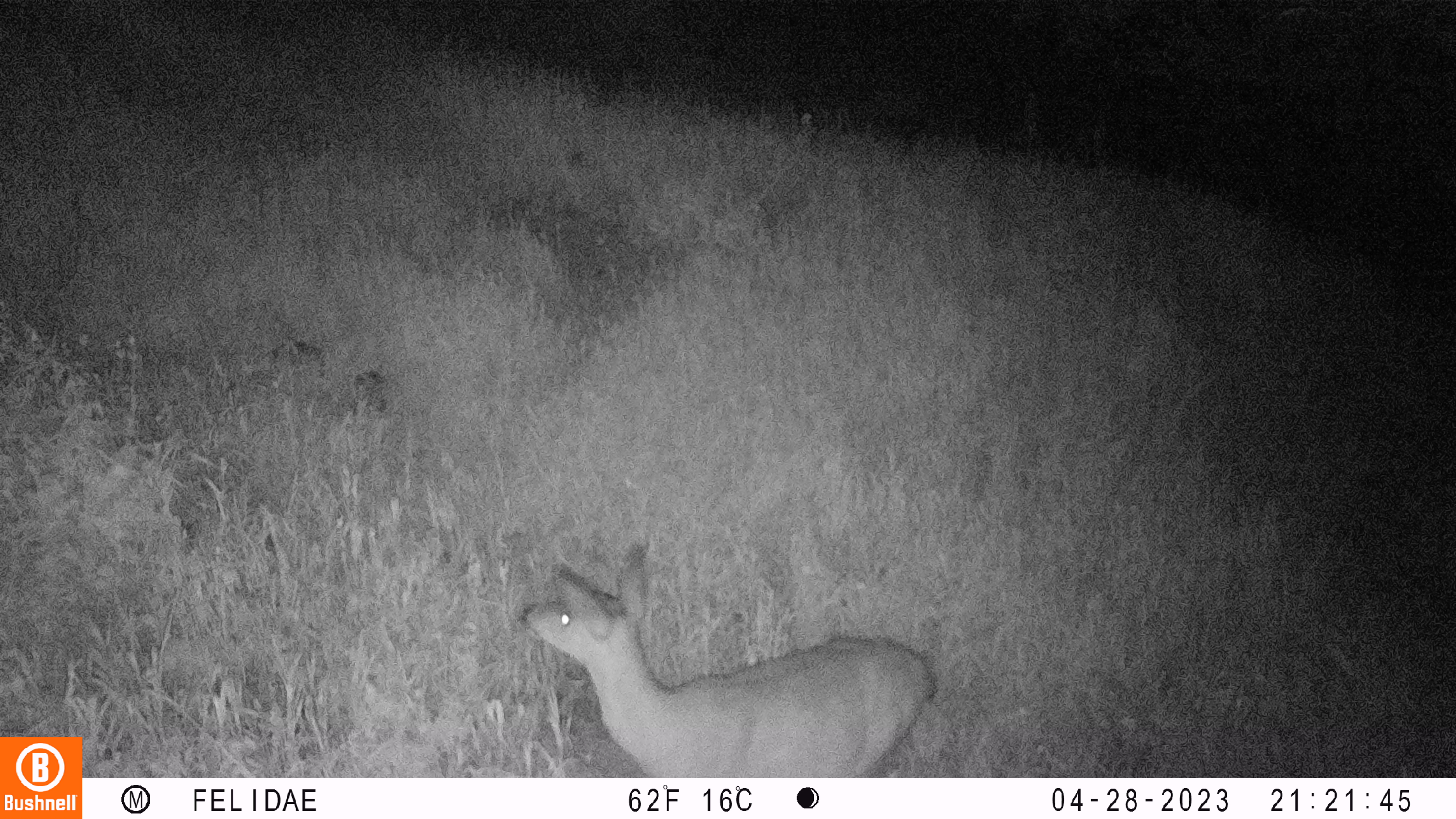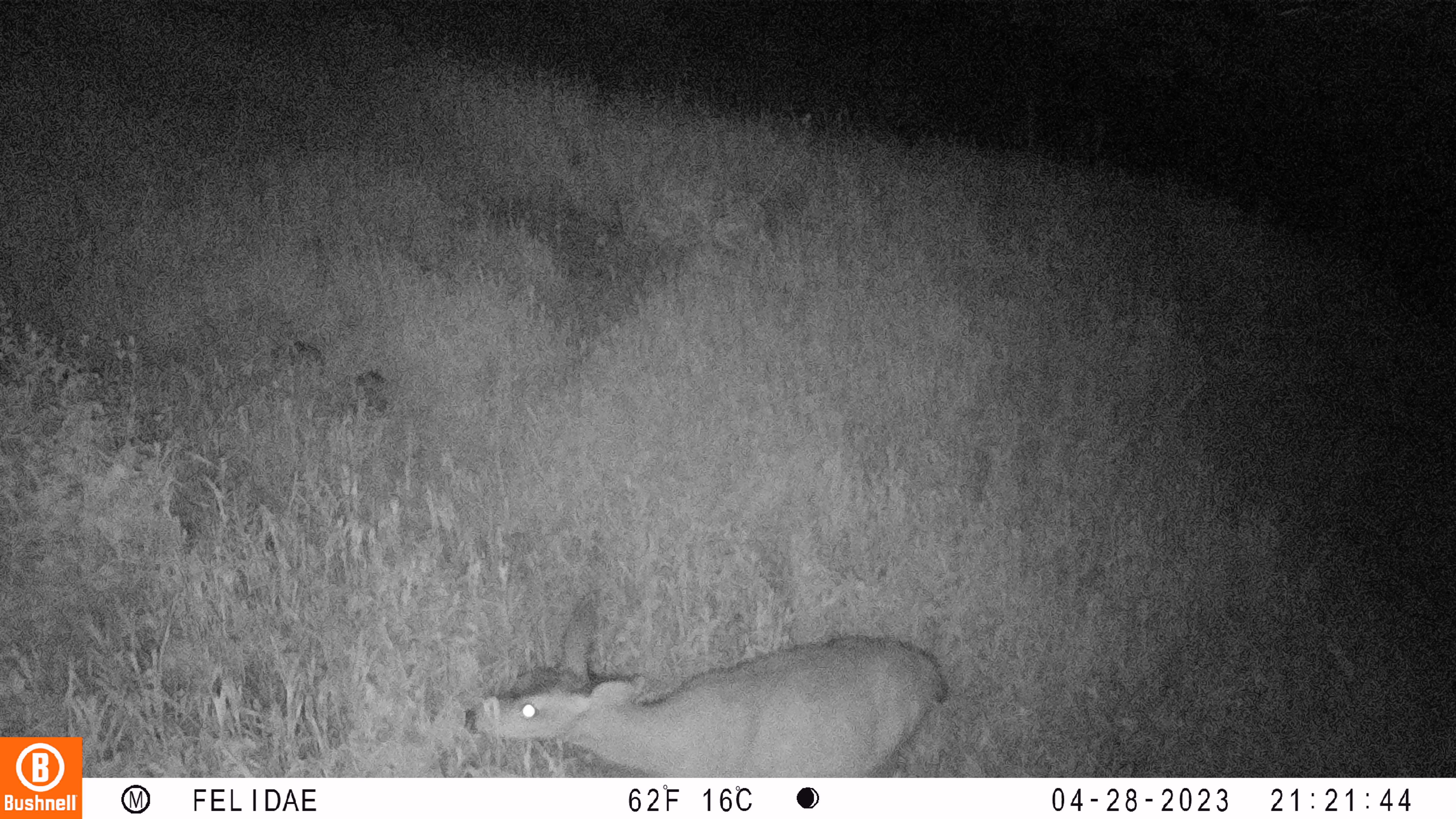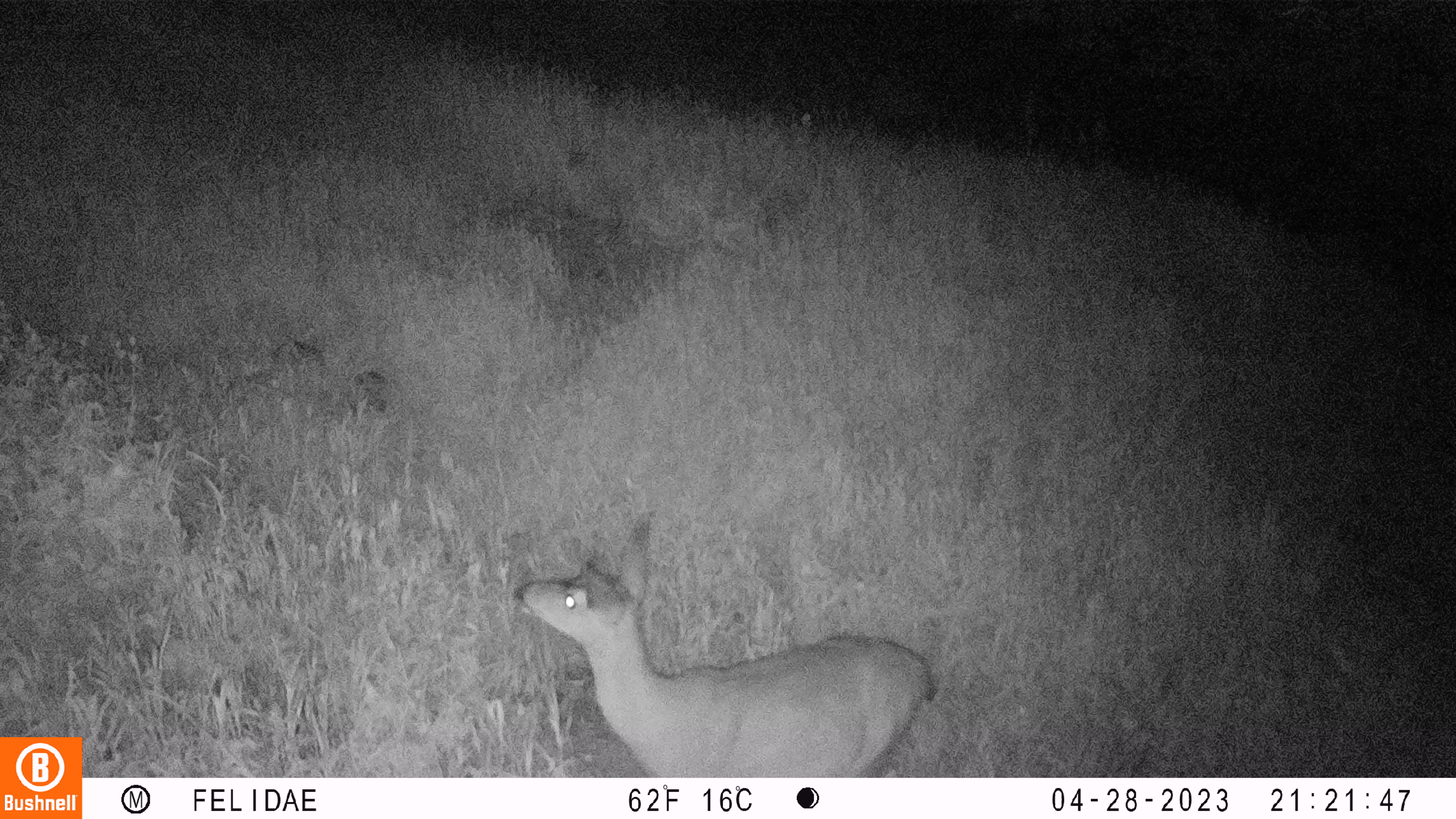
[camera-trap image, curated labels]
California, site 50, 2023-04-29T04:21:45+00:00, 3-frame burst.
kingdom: Animalia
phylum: Chordata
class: Mammalia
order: Artiodactyla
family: Cervidae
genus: Odocoileus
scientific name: Odocoileus hemionus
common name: mule deer